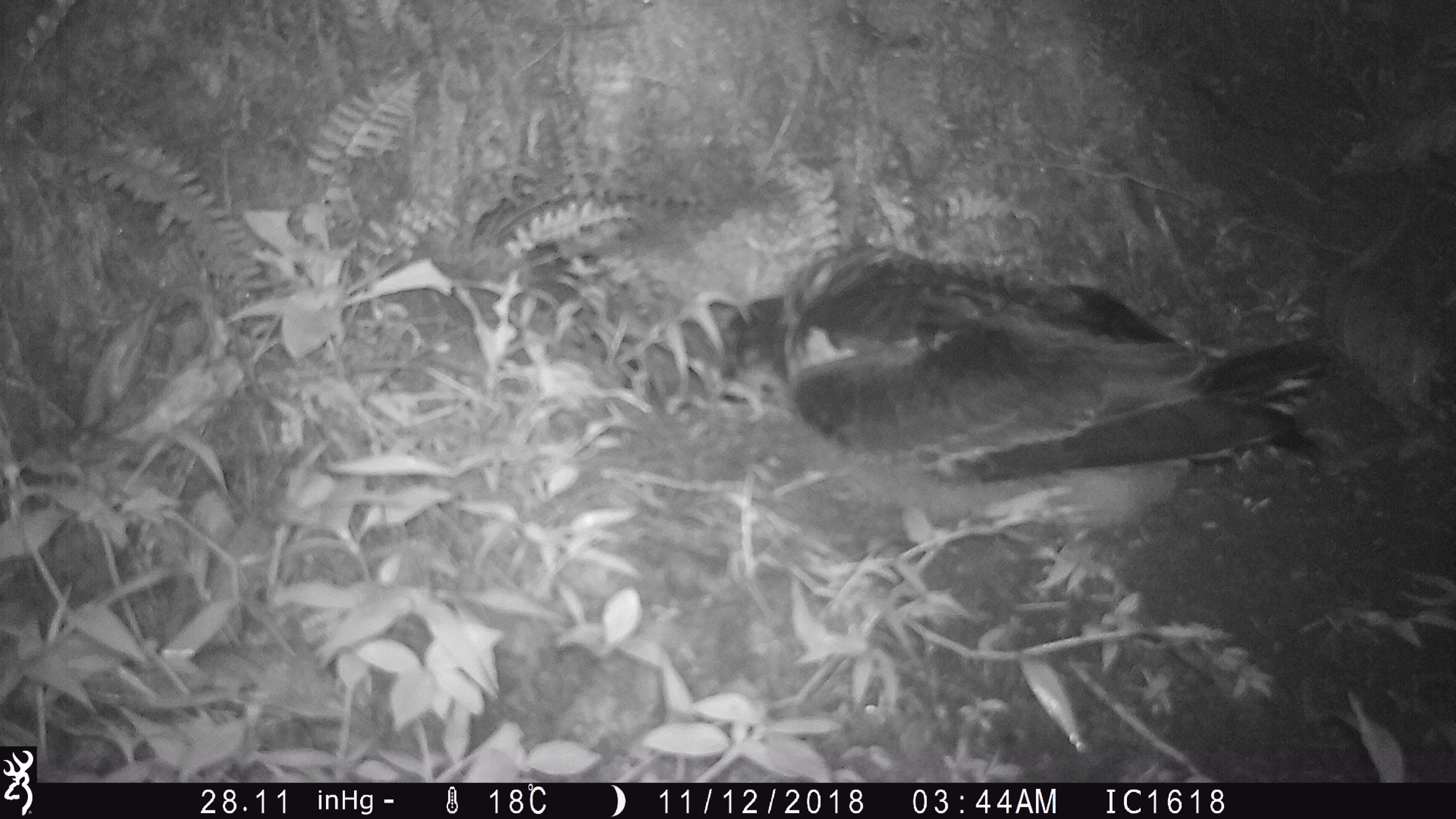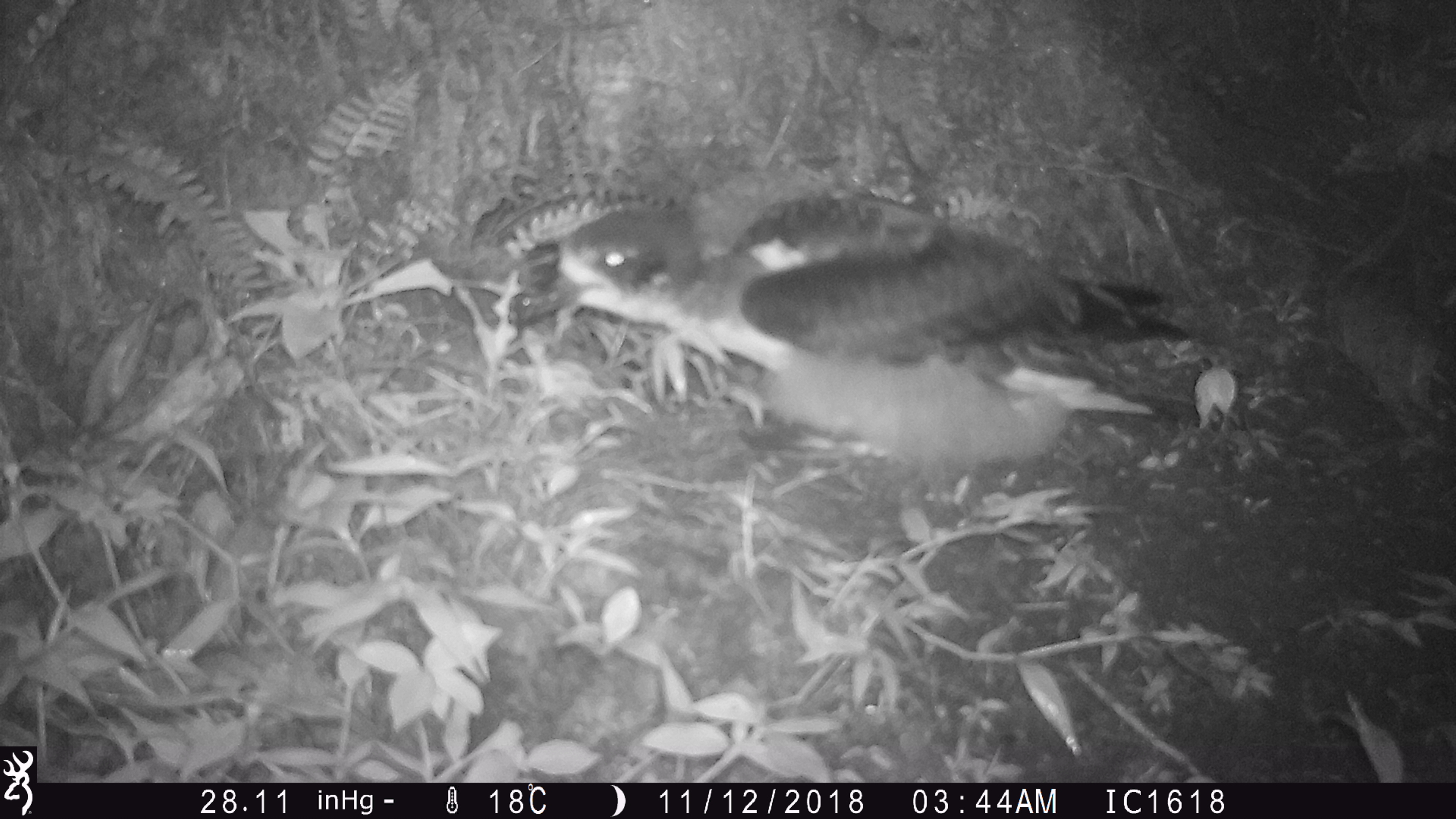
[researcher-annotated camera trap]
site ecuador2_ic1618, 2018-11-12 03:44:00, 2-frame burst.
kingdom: Animalia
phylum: Chordata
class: Aves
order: Procellariiformes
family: Procellariidae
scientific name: Procellariidae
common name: petrel chick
Petrel chick (Procellariidae).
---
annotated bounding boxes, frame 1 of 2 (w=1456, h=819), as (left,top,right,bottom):
petrel chick: (678,240,1325,560)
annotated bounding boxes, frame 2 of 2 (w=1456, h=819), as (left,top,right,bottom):
petrel chick: (518,158,1216,498)